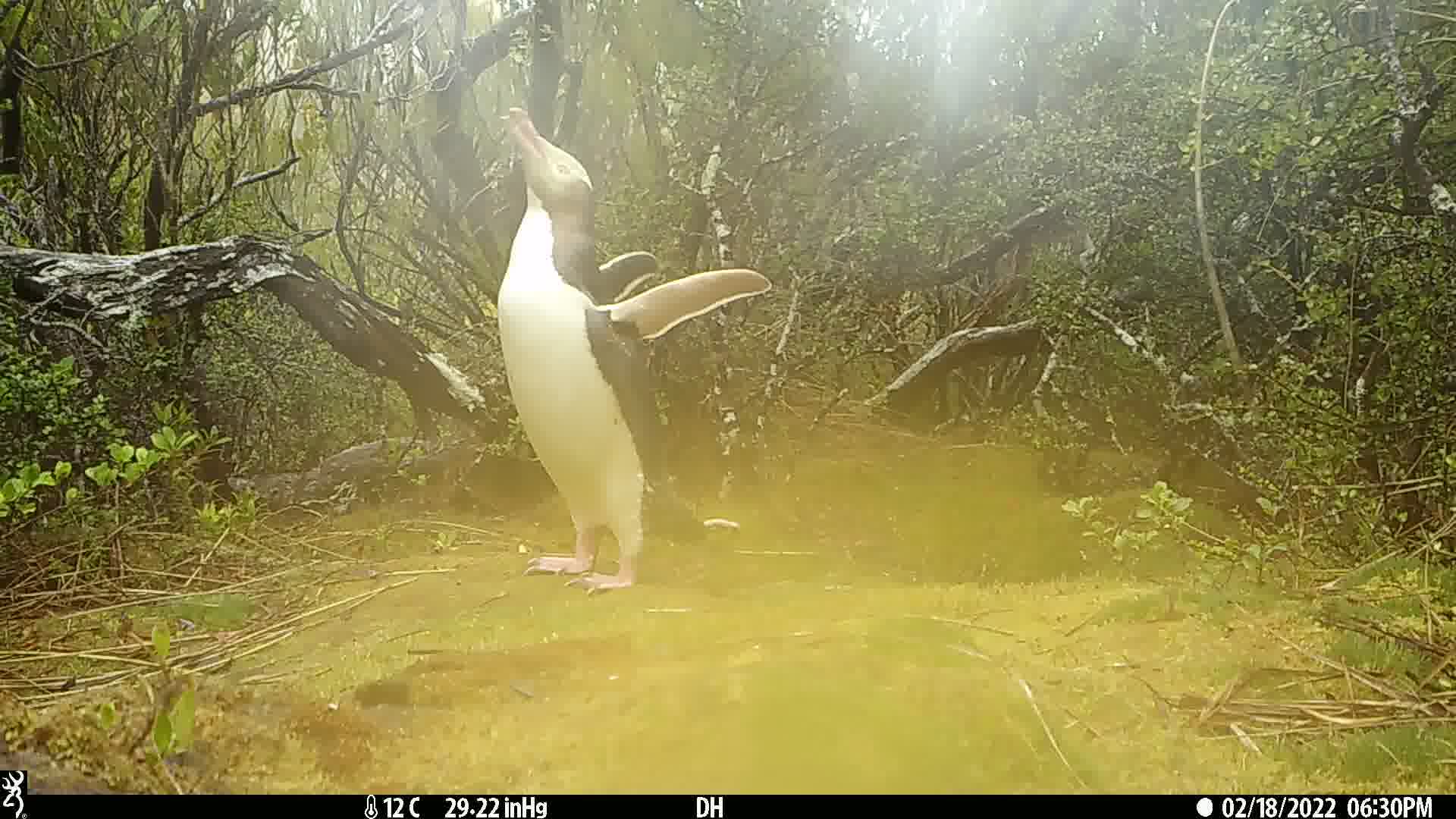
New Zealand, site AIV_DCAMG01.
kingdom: Animalia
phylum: Chordata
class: Aves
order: Sphenisciformes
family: Spheniscidae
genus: Megadyptes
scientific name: Megadyptes antipodes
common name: yellow-eyed penguin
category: yellow eyed penguin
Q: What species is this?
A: Yellow eyed penguin (yellow-eyed penguin) (Megadyptes antipodes).